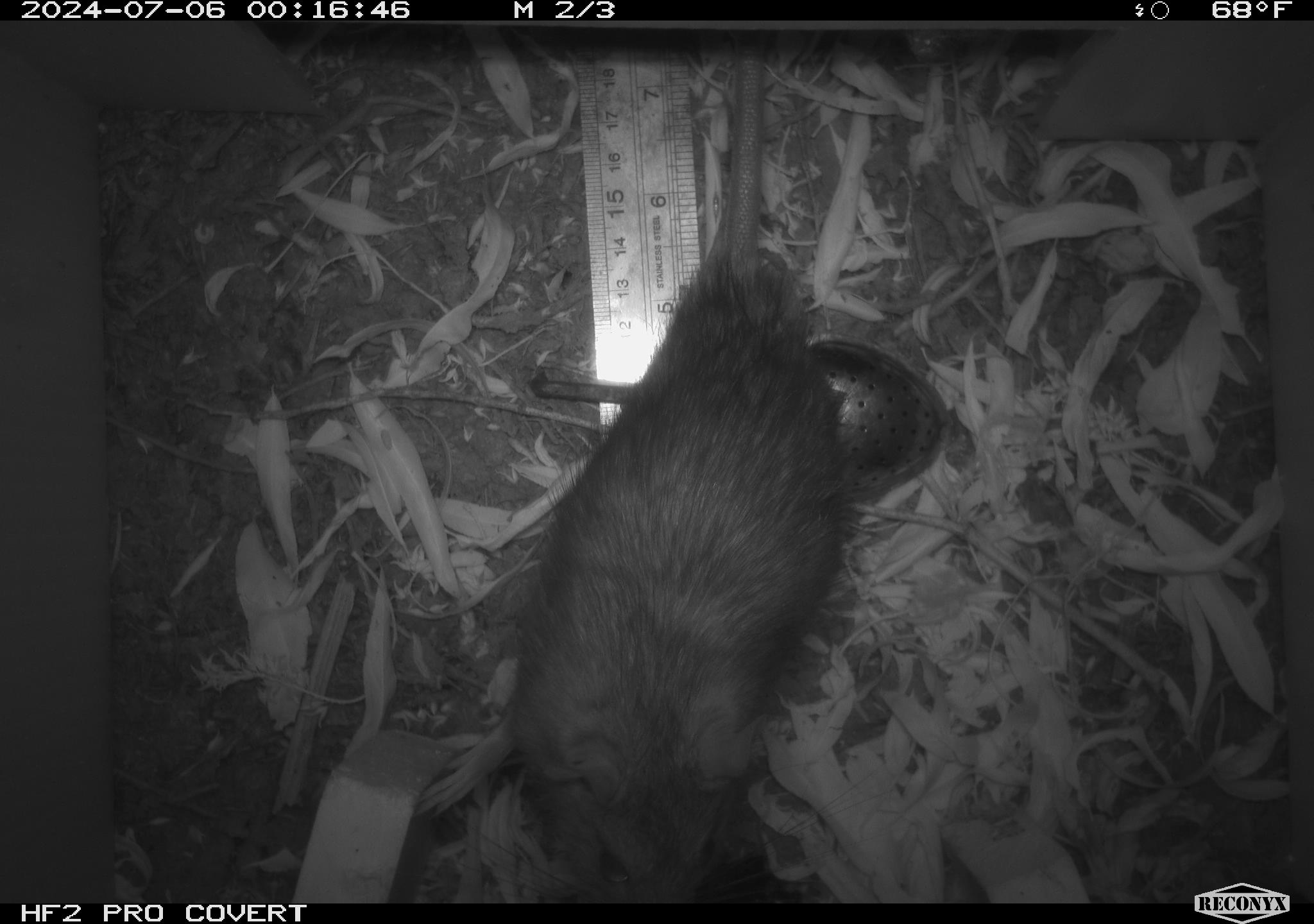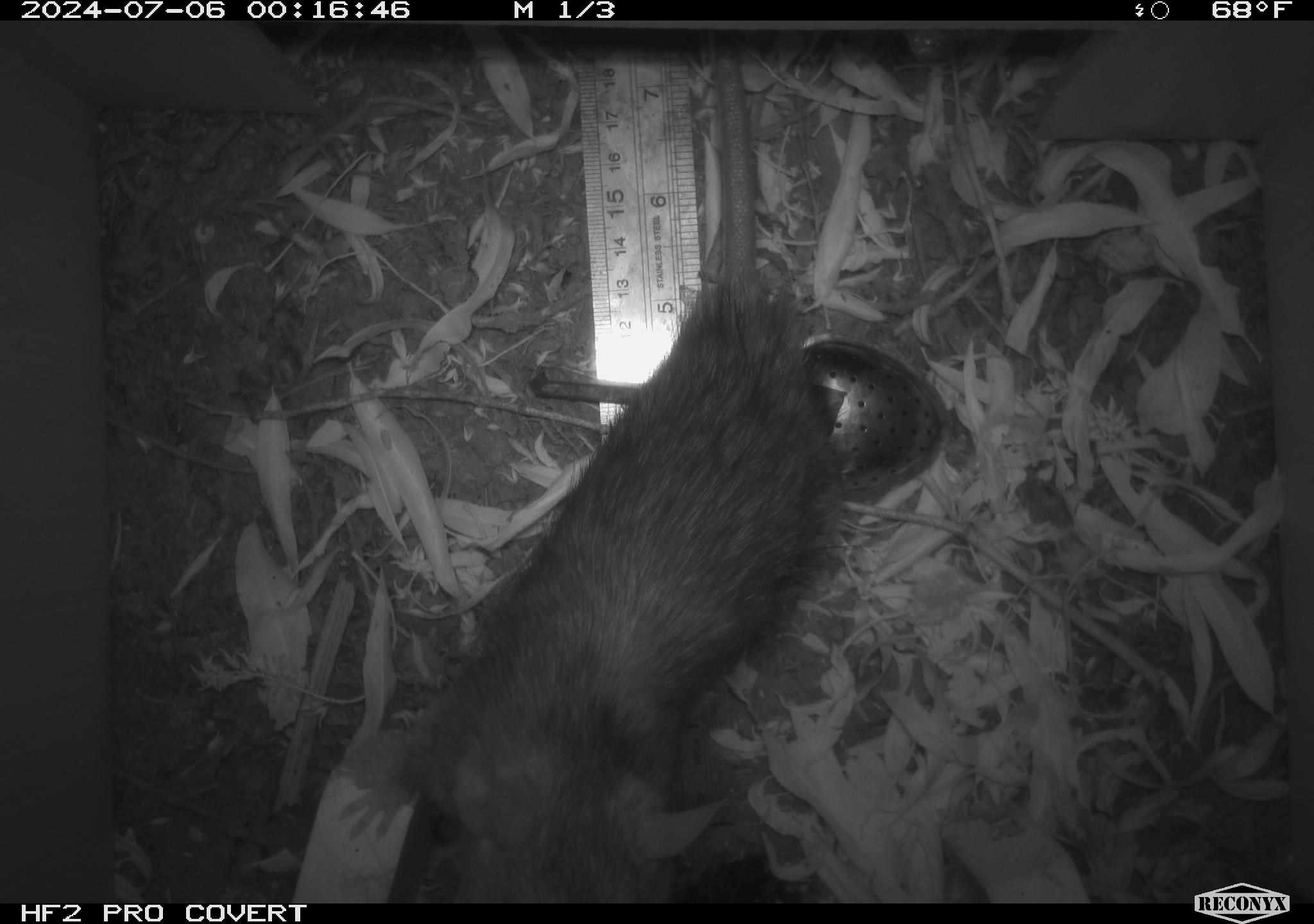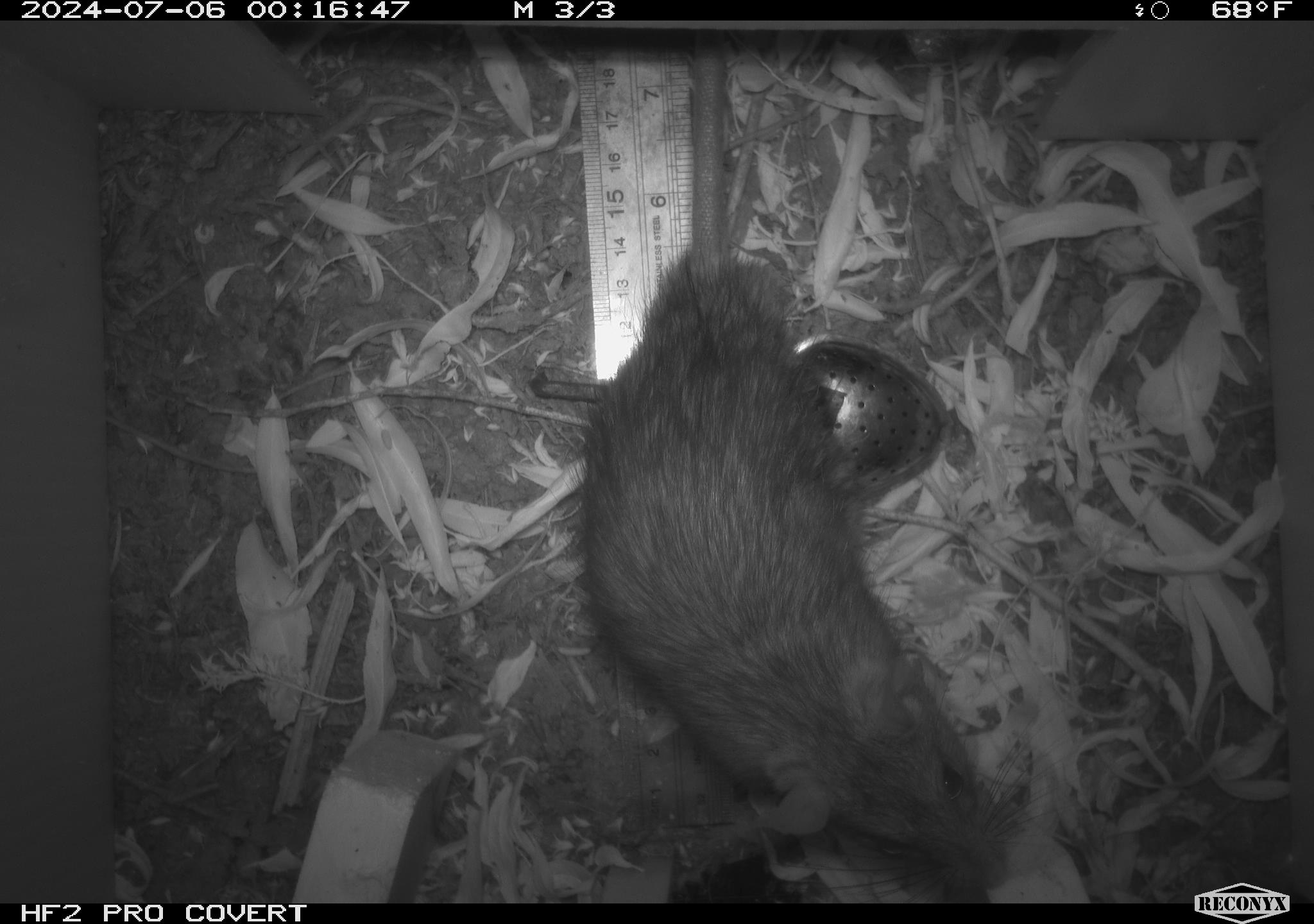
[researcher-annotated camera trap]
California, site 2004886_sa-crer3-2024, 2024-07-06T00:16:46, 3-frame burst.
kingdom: Animalia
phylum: Chordata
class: Mammalia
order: Rodentia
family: Muridae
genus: Rattus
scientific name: Rattus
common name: rat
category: rattus species